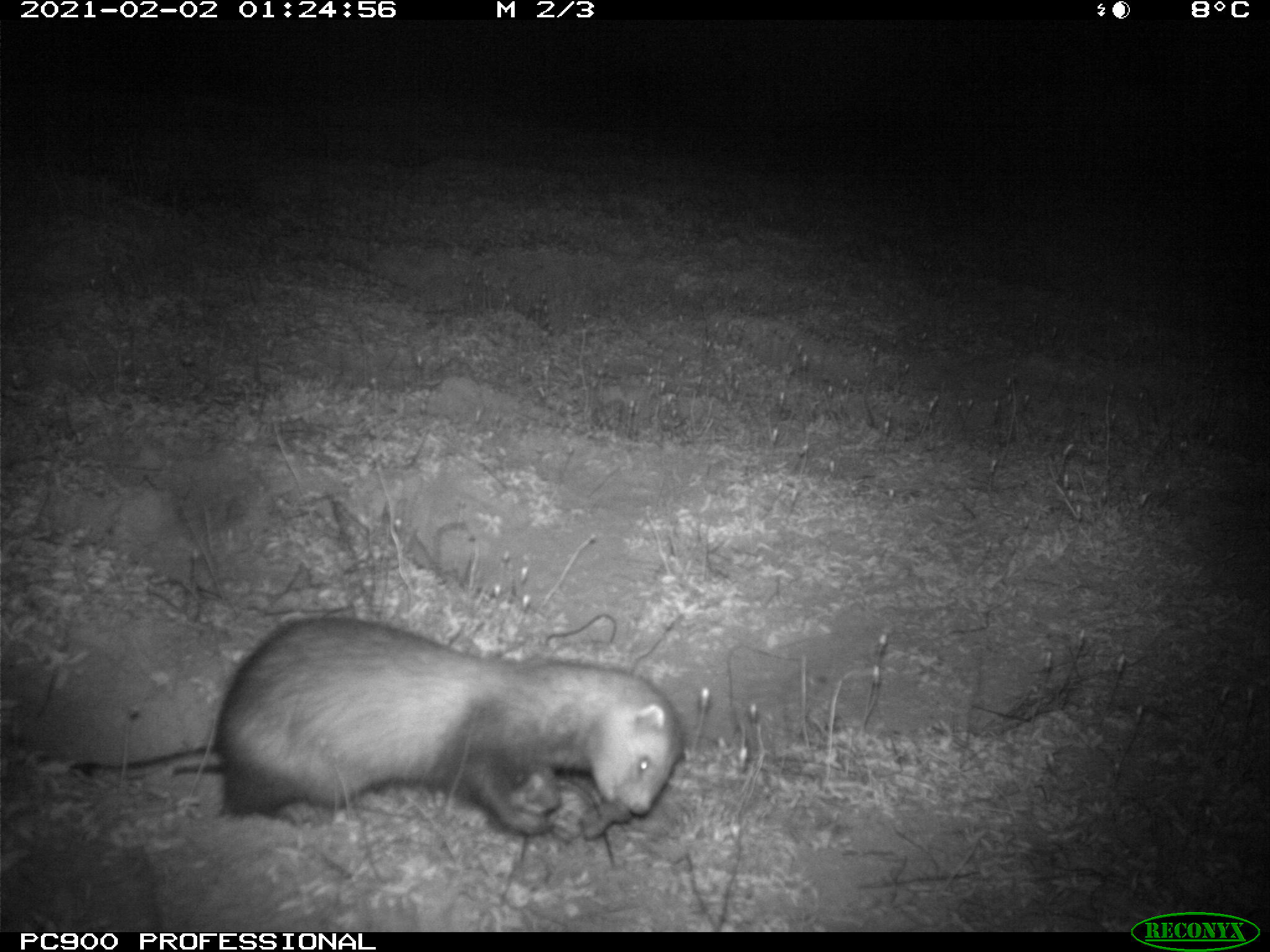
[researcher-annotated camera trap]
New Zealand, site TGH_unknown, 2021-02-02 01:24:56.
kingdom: Animalia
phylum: Chordata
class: Mammalia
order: Carnivora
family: Mustelidae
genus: Mustela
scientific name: Mustela furo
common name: ferret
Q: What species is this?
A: Ferret (Mustela furo).